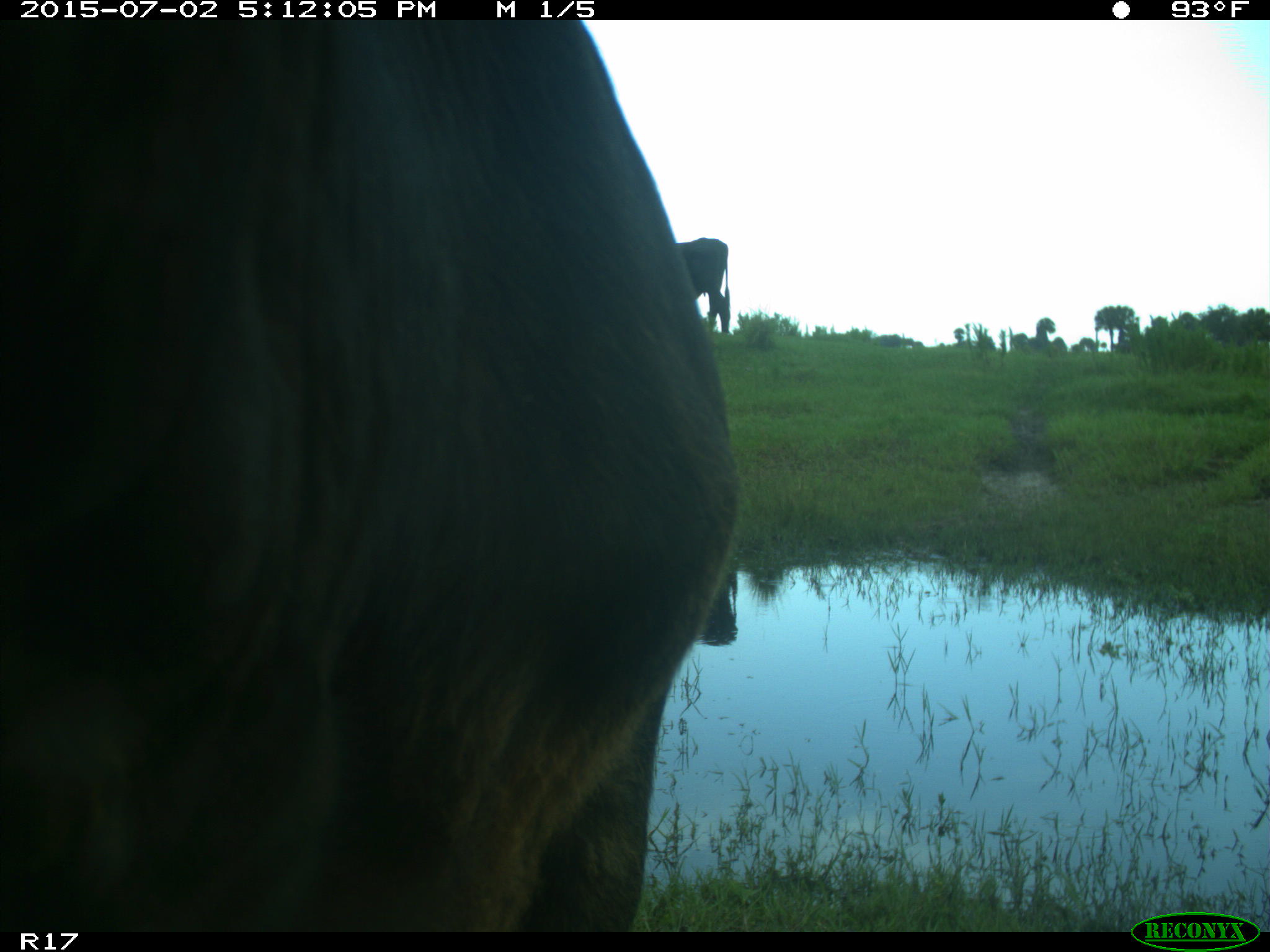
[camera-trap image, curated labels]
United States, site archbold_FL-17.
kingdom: Animalia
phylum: Chordata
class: Mammalia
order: Artiodactyla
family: Bovidae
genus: Bos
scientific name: Bos taurus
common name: domestic cow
Bos taurus (domestic cow).